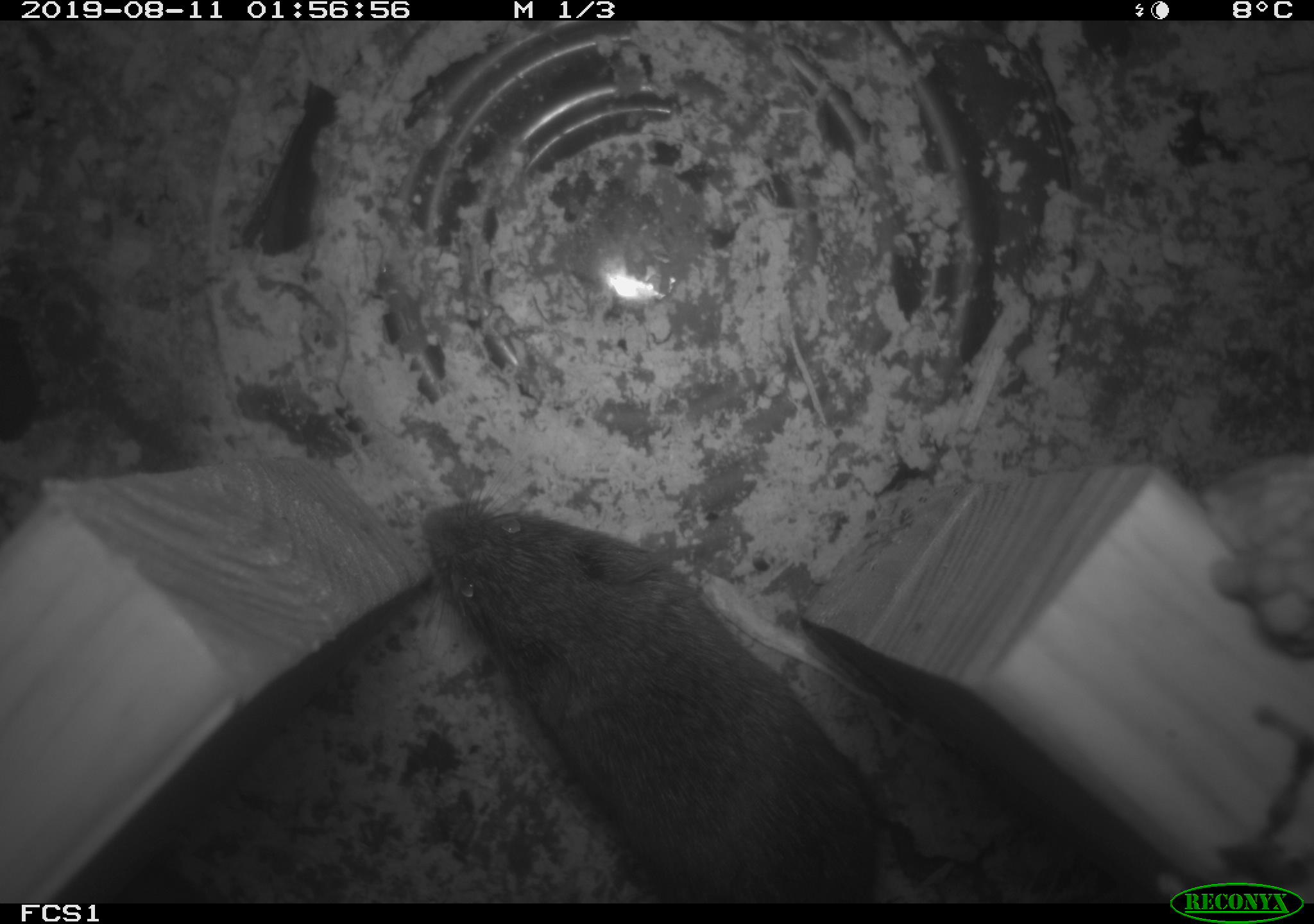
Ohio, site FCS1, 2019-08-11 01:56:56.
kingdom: Animalia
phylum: Chordata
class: Mammalia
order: Rodentia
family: Cricetidae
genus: Microtus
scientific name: Microtus pennsylvanicus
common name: meadow vole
Meadow vole (Microtus pennsylvanicus).